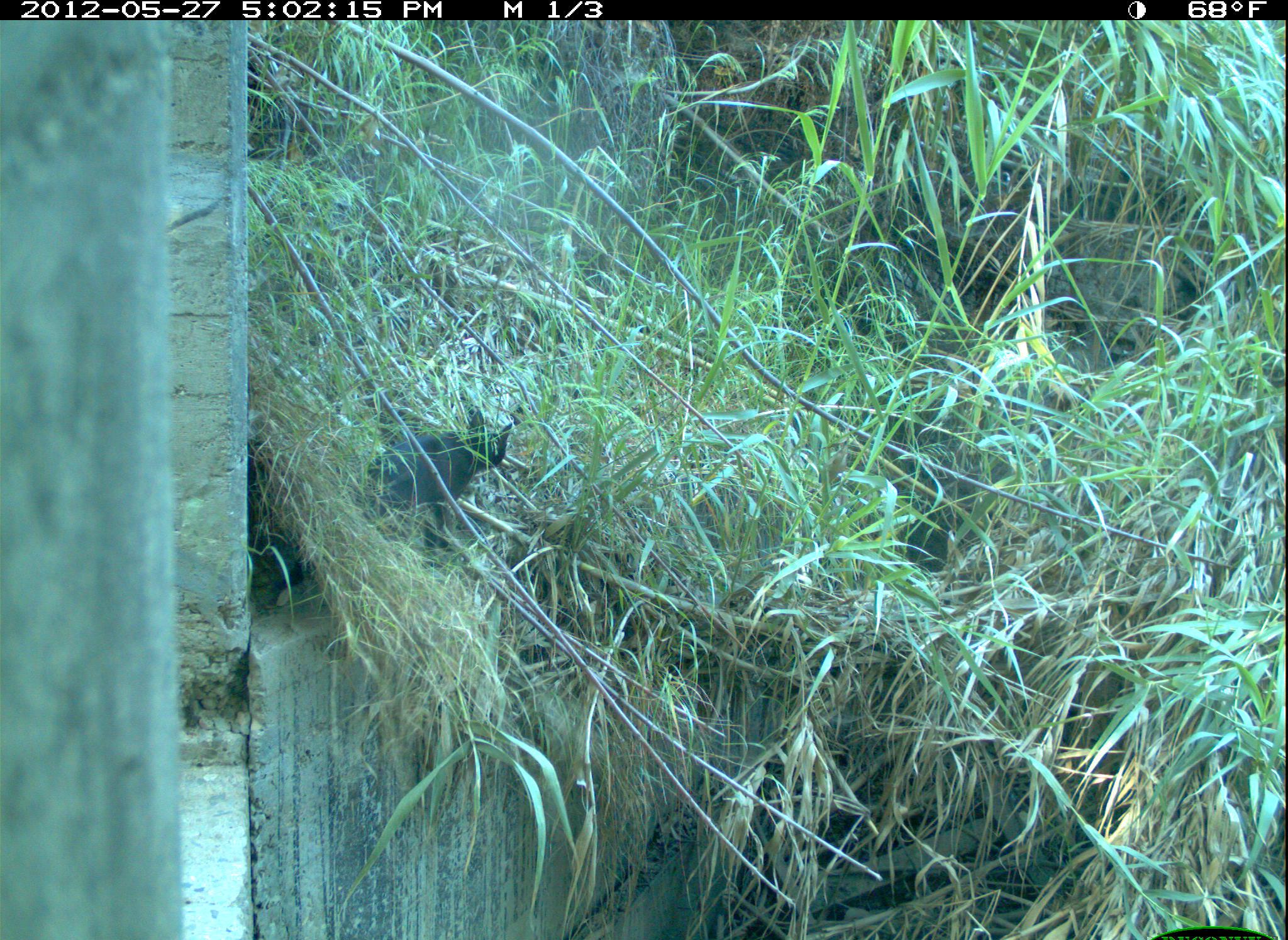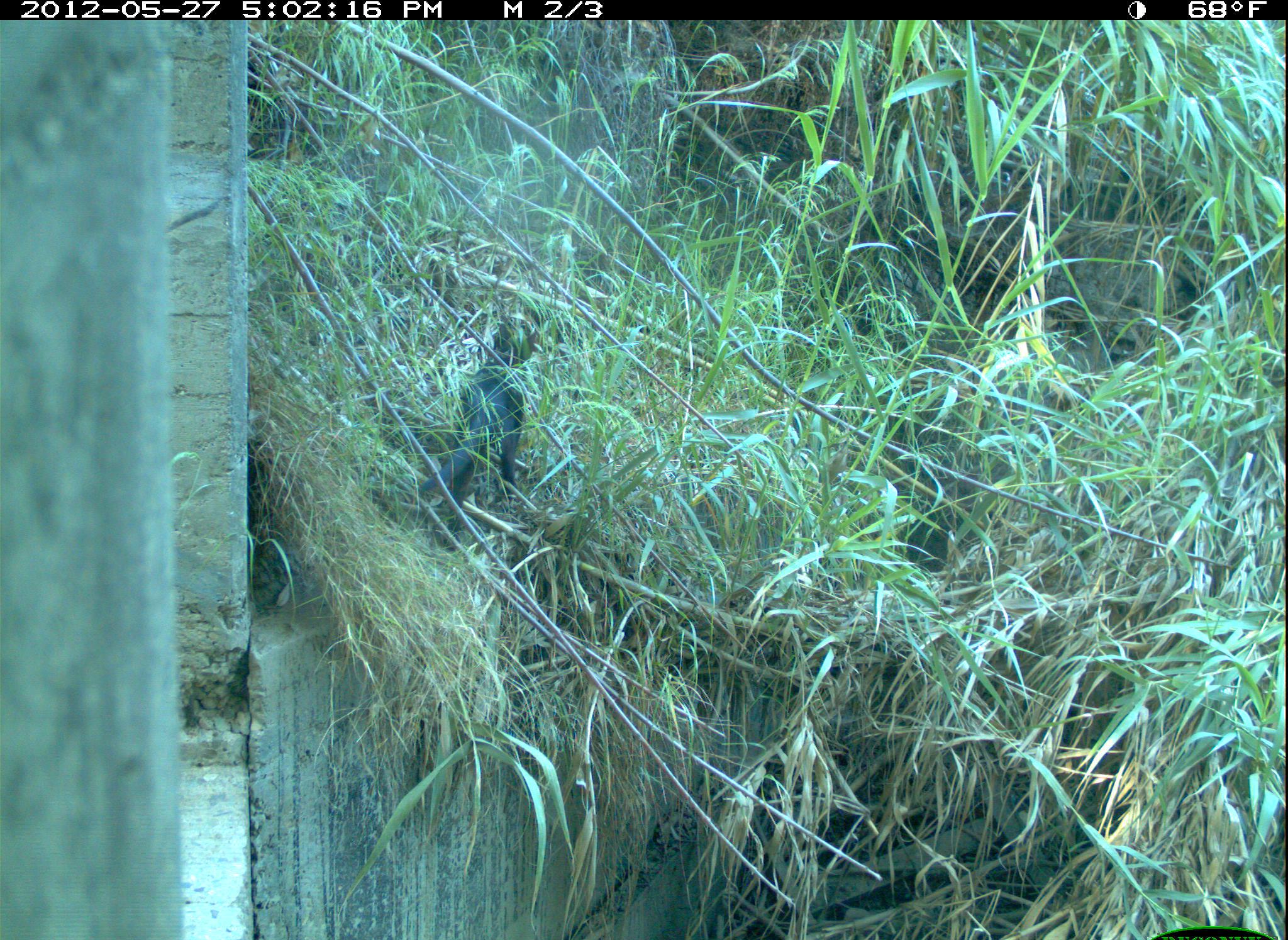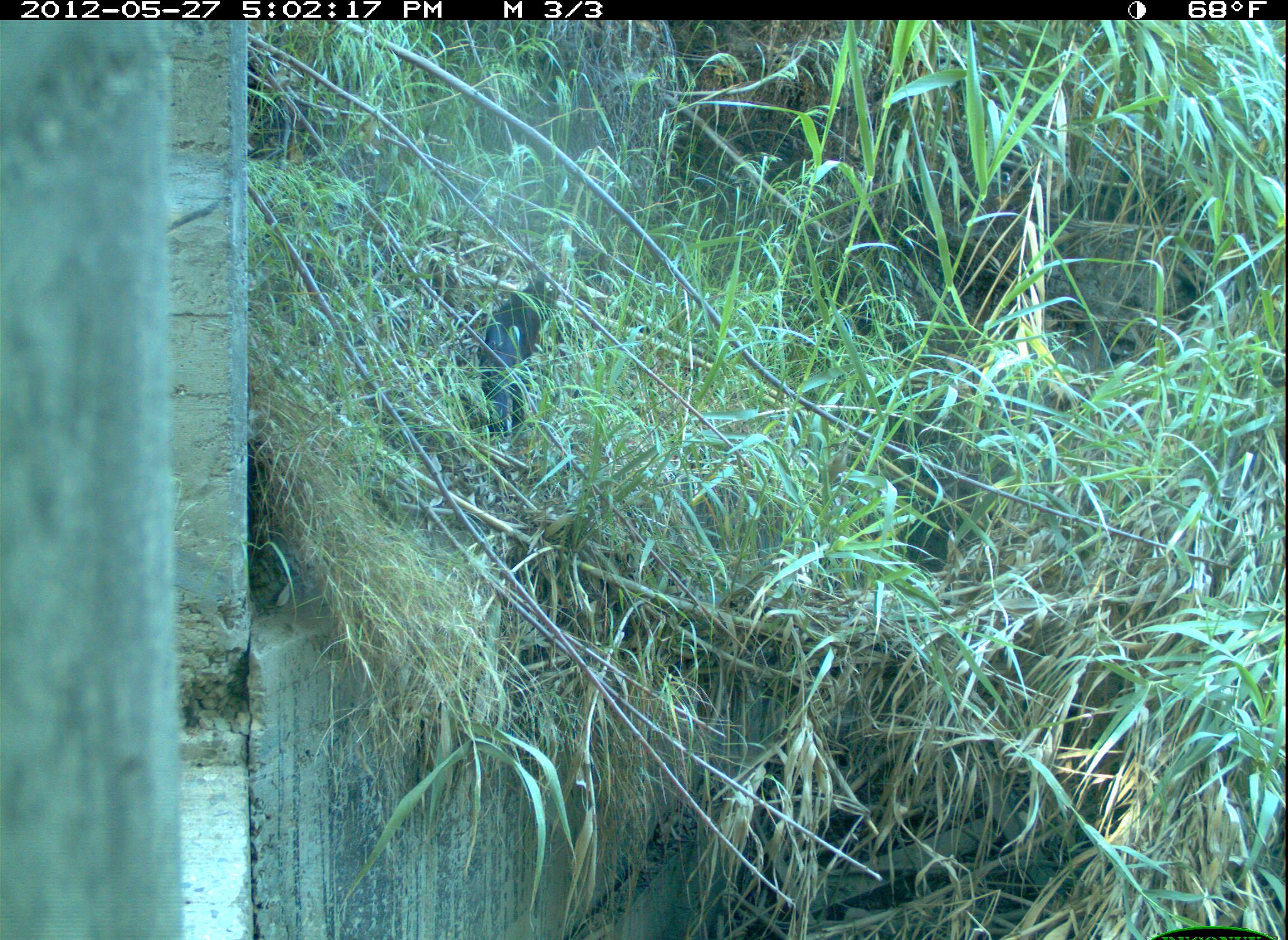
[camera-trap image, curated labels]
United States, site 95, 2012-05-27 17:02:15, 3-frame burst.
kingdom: Animalia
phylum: Chordata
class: Mammalia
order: Carnivora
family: Felidae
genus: Felis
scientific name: Felis catus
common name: cat